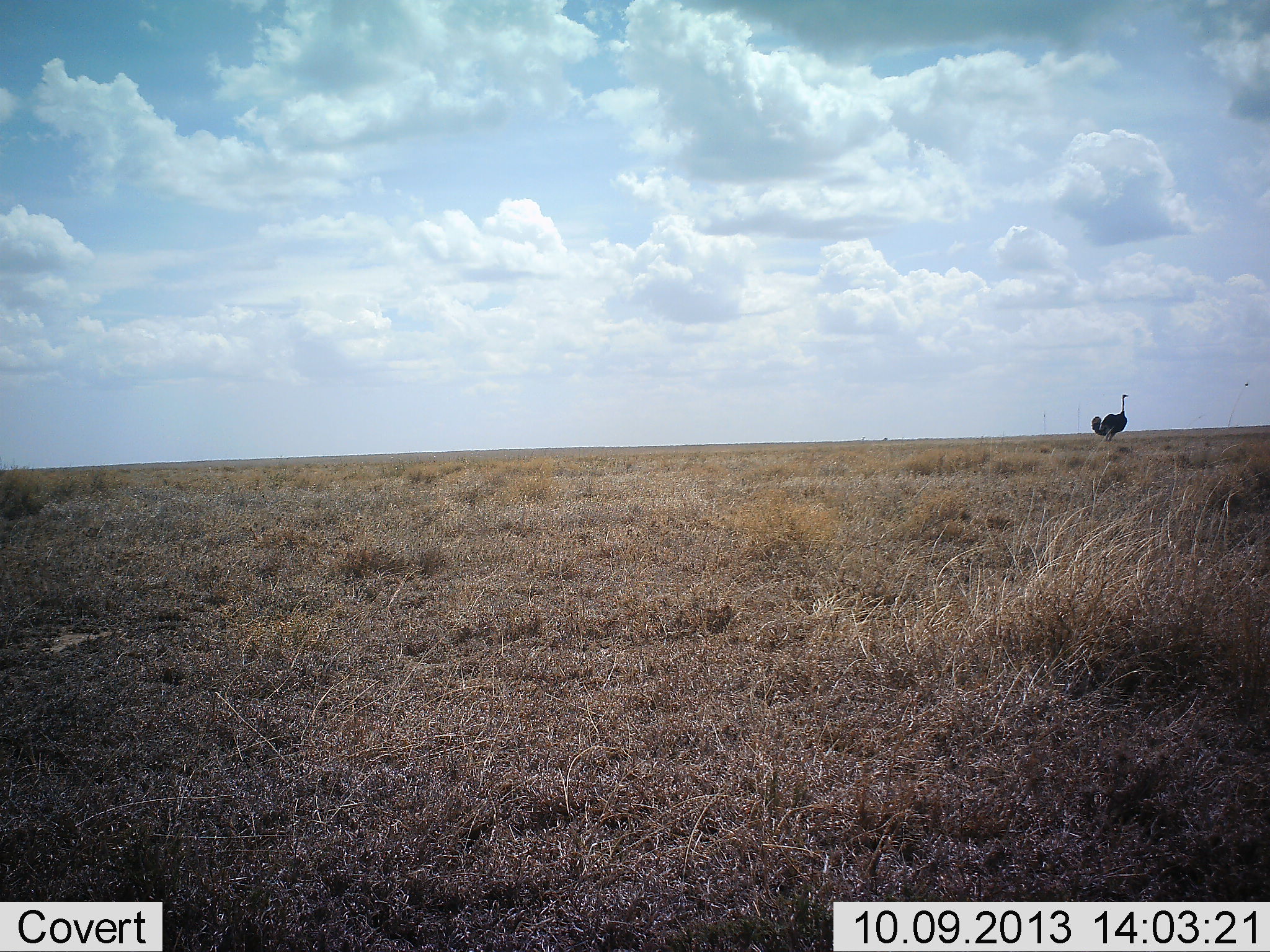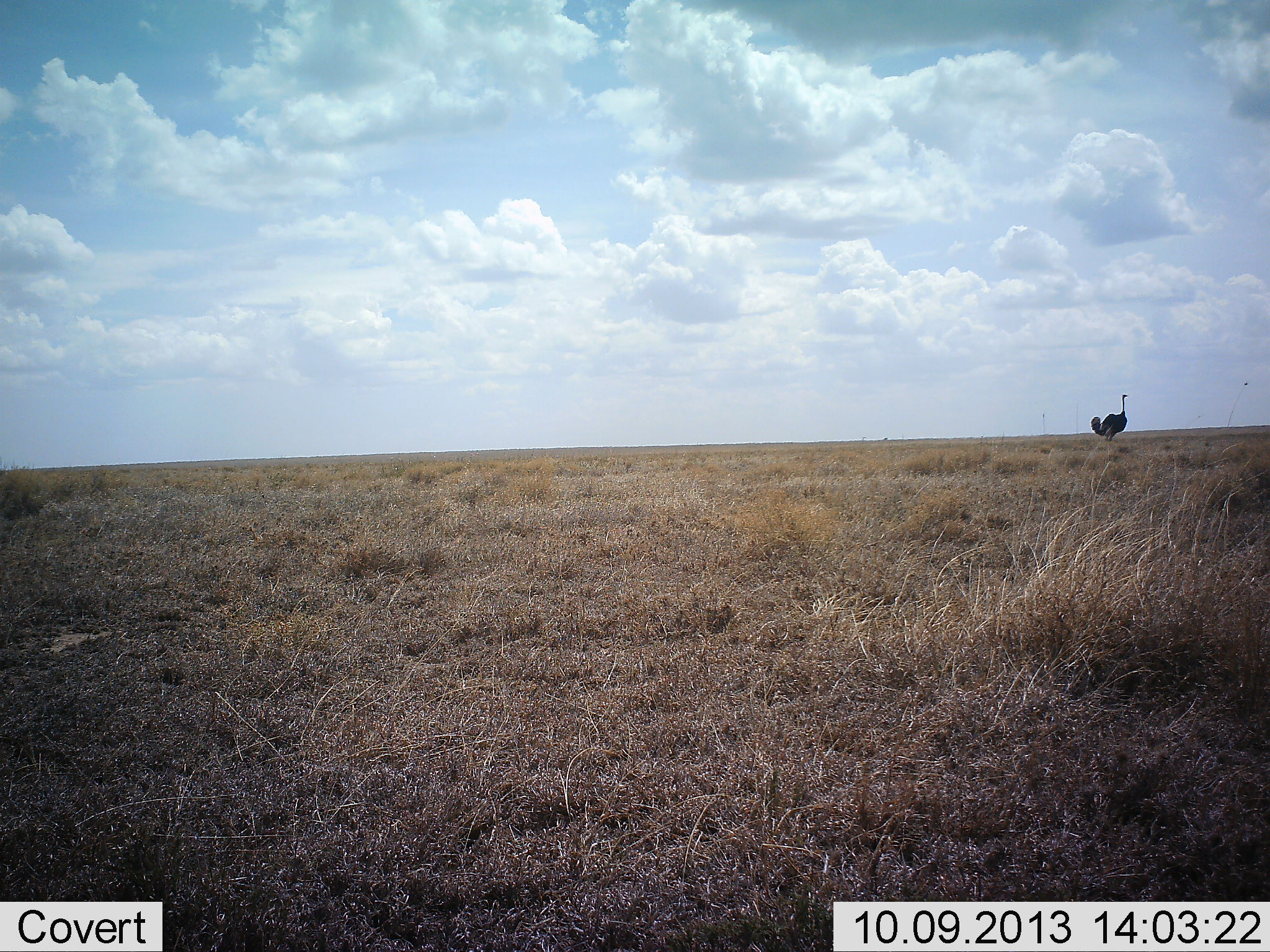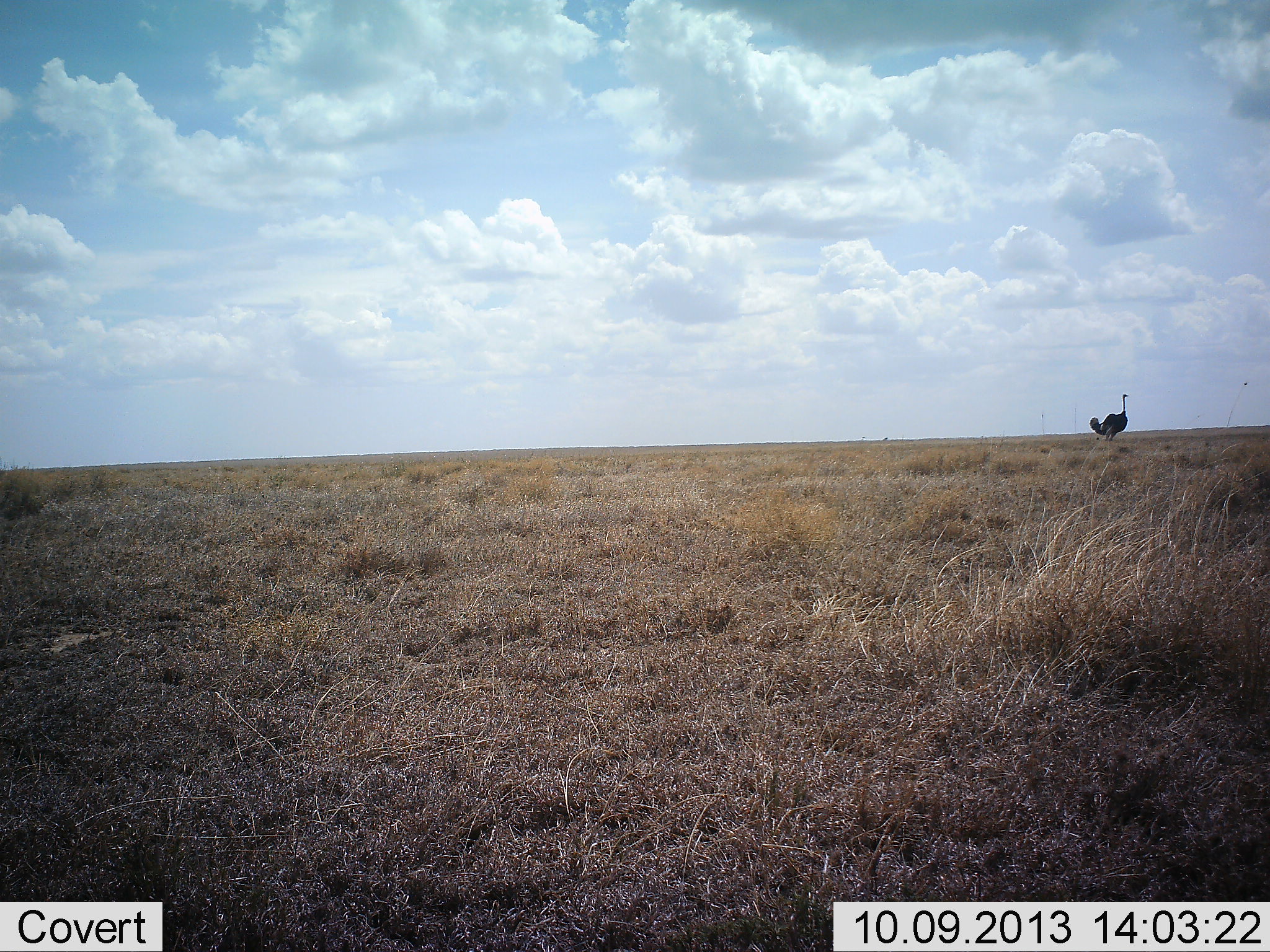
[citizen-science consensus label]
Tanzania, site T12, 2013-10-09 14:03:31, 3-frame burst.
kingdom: Animalia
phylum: Chordata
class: Aves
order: Struthioniformes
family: Struthionidae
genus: Struthio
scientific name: Struthio camelus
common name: ostrich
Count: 1.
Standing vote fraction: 91%.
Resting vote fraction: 0%.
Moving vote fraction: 9%.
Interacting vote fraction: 0%.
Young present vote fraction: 0%.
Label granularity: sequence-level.